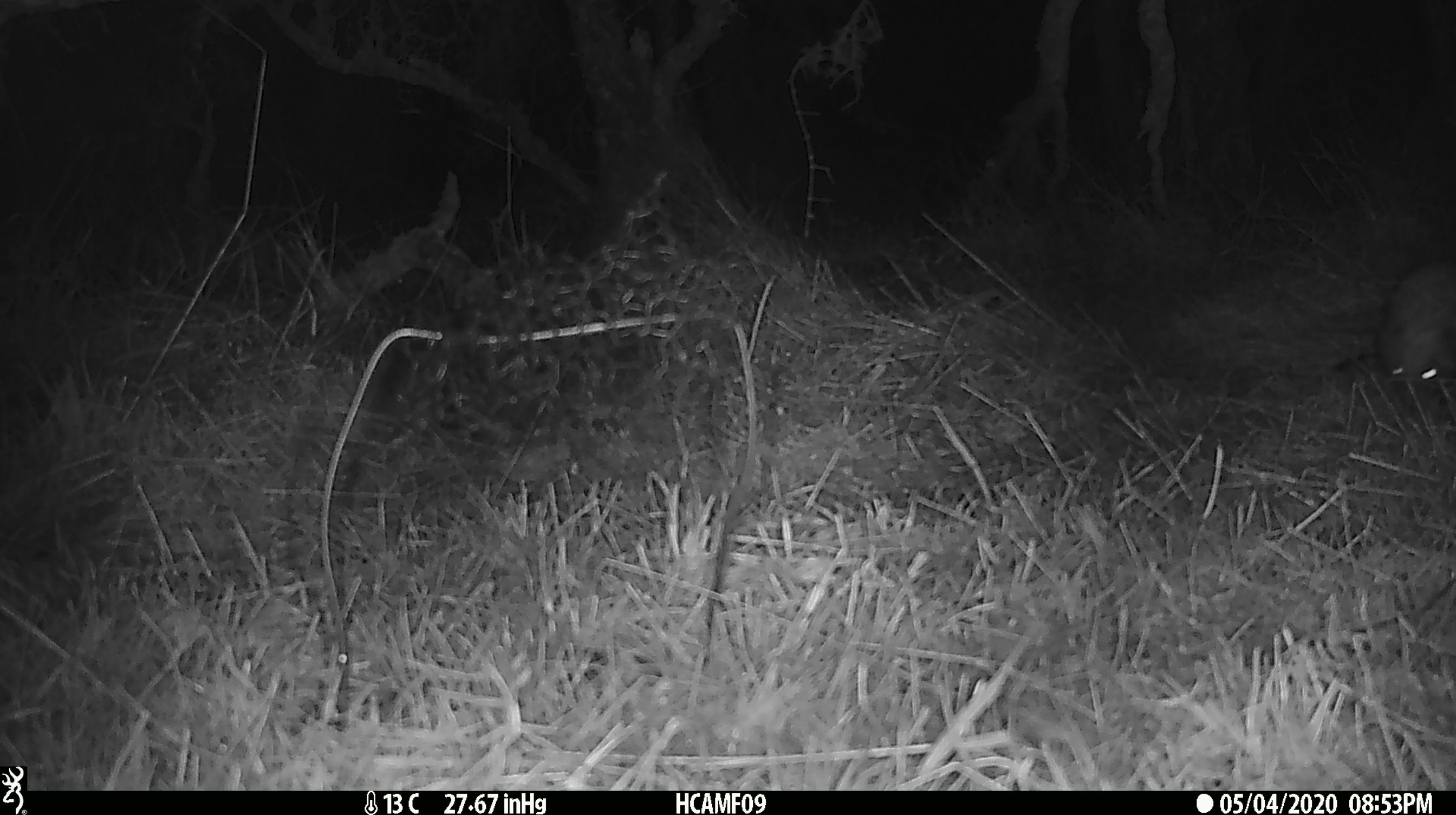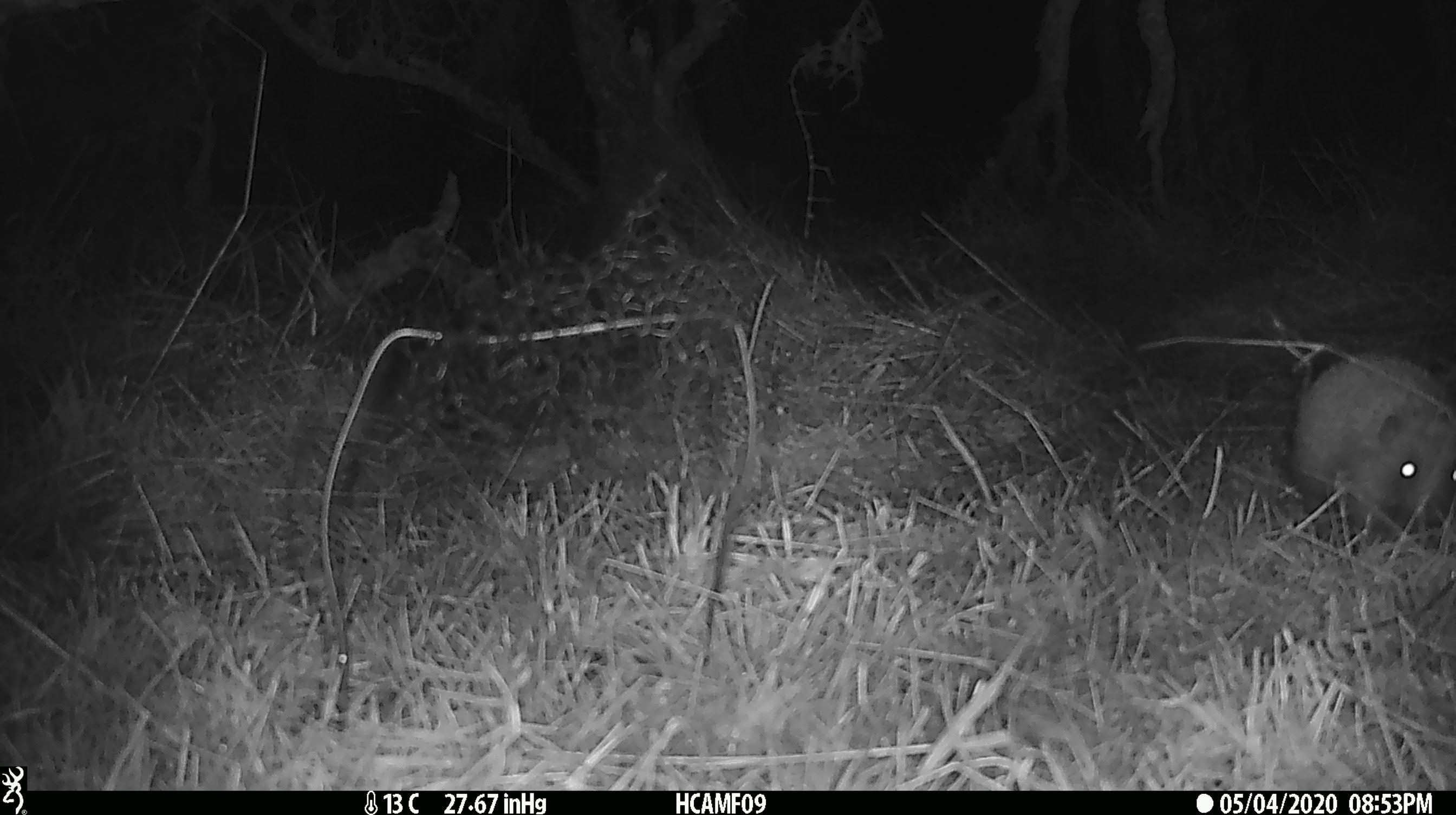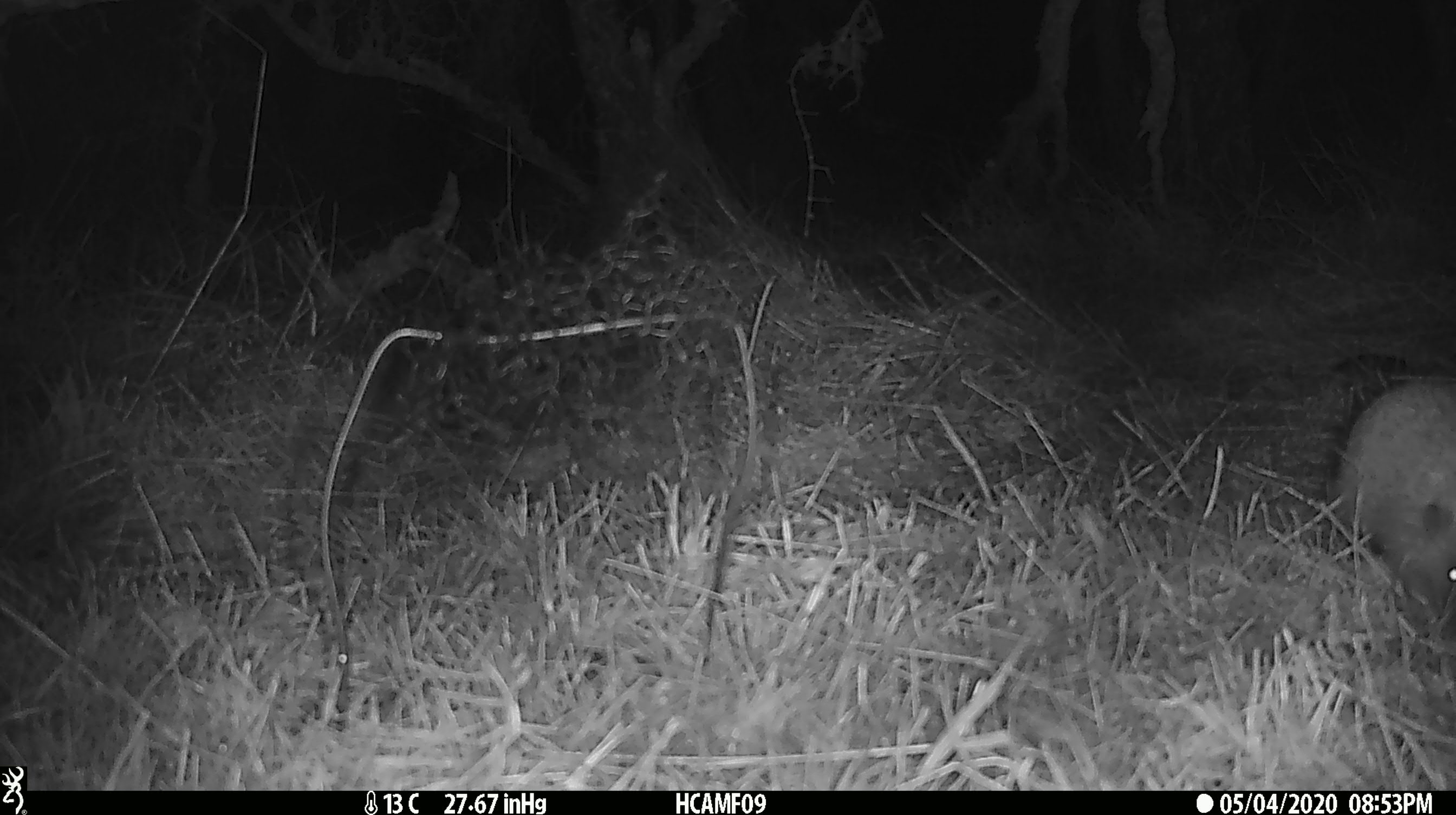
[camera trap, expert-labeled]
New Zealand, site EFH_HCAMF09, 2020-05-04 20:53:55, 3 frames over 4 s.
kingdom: Animalia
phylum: Chordata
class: Mammalia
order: Eulipotyphla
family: Erinaceidae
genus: Erinaceus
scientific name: Erinaceus europaeus europaeus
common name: european hedgehog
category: hedgehog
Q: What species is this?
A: Hedgehog (european hedgehog) (Erinaceus europaeus europaeus).